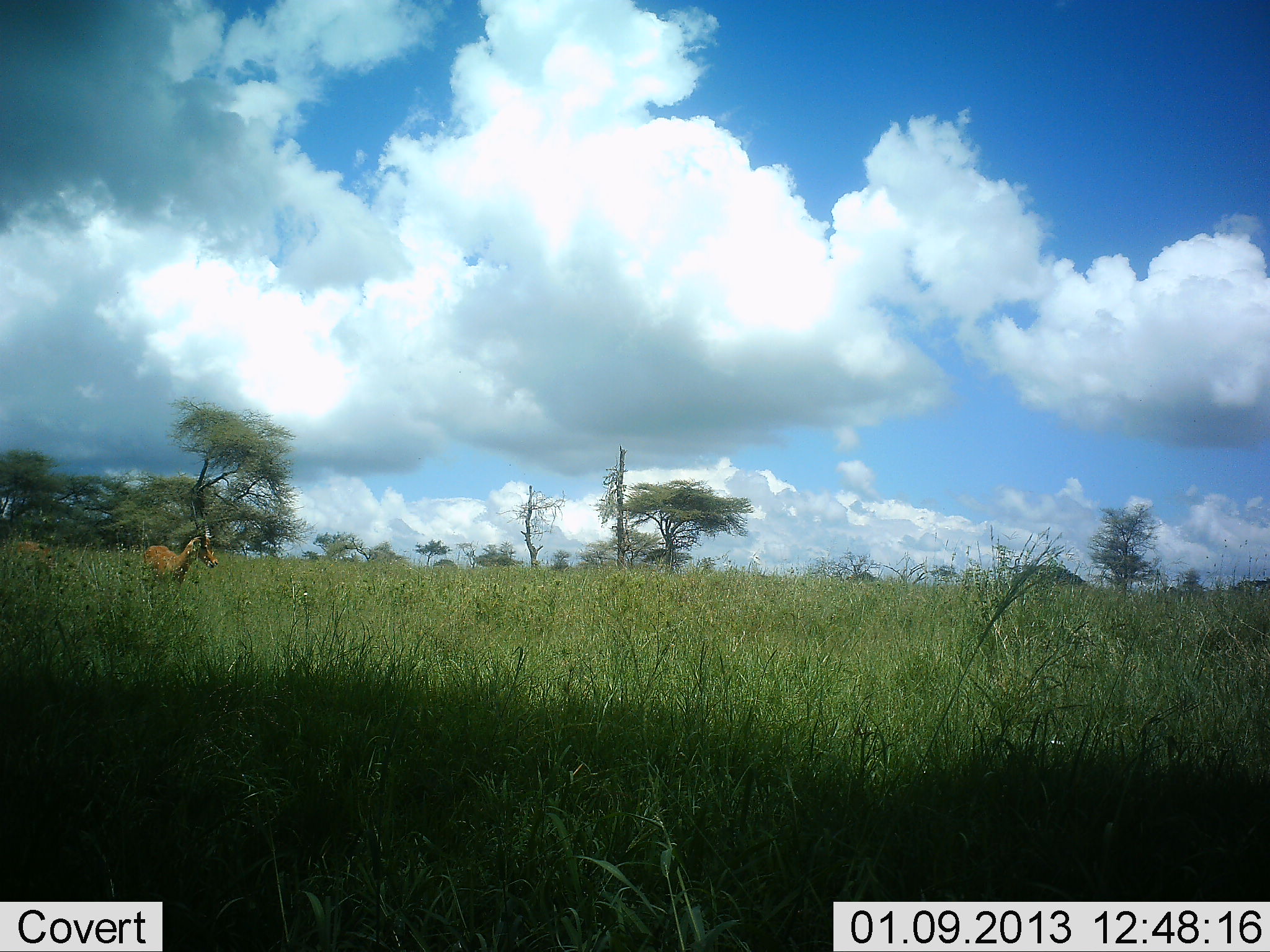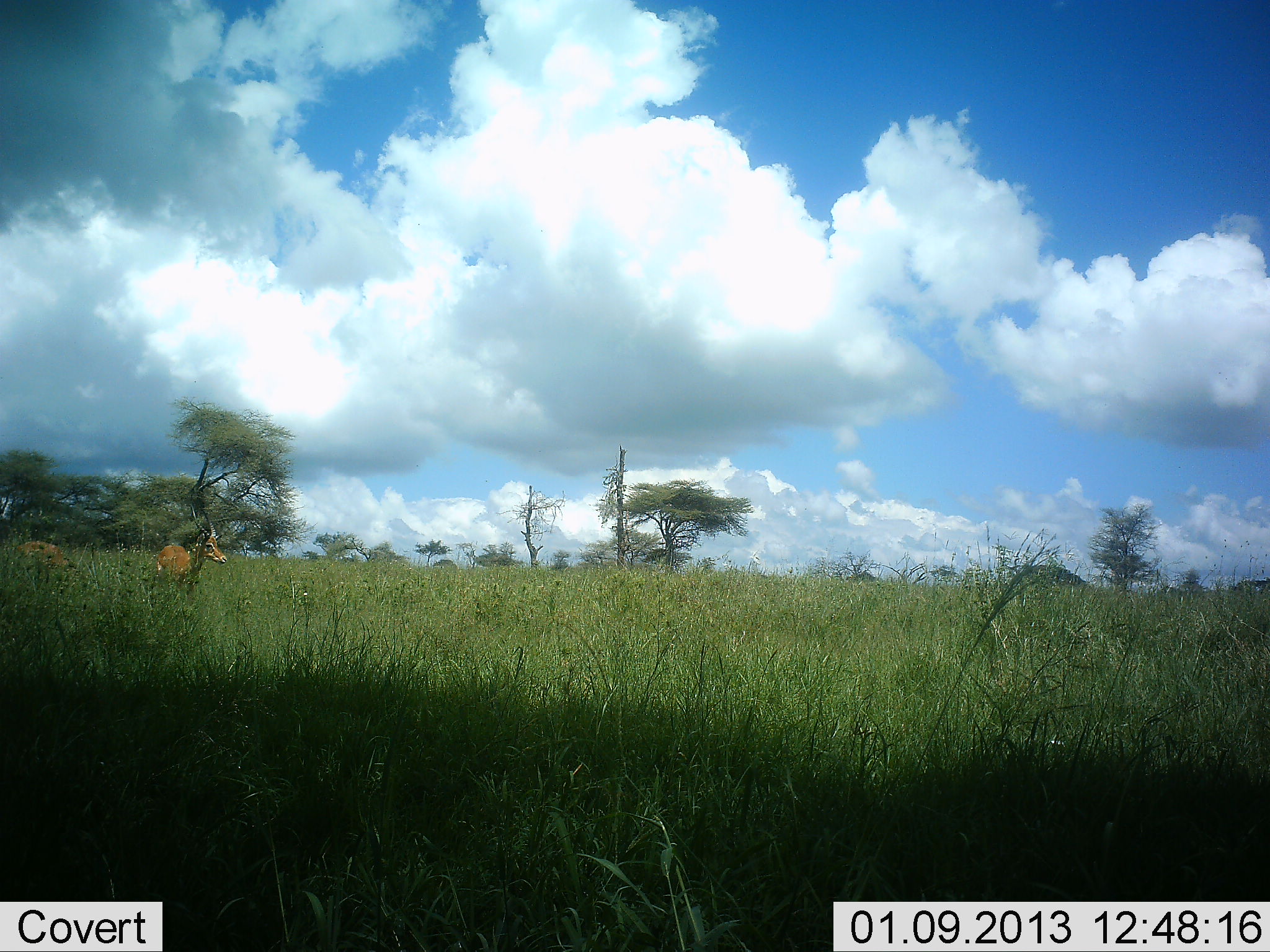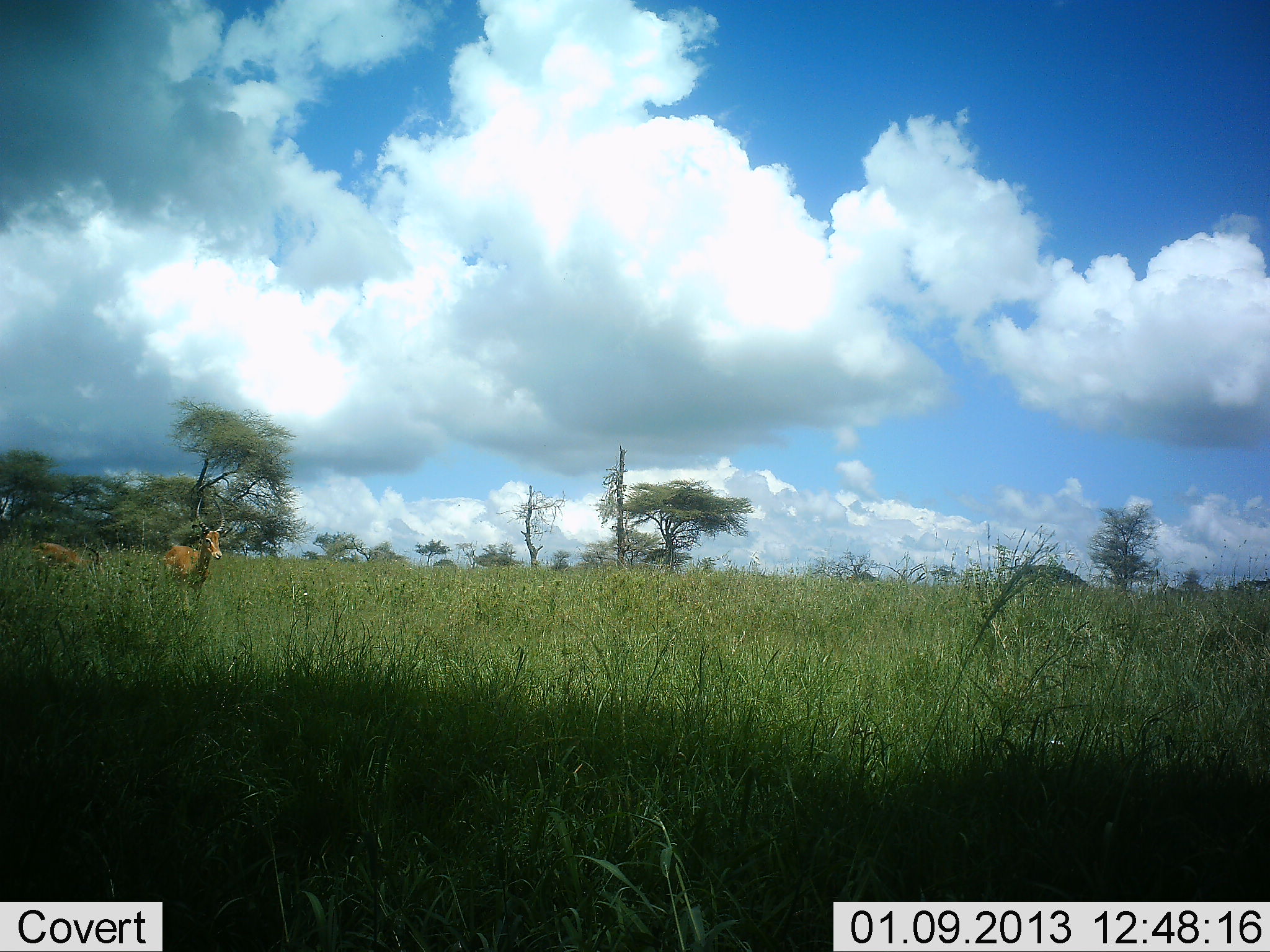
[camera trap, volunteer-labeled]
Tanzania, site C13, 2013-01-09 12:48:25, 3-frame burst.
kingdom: Animalia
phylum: Chordata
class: Mammalia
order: Artiodactyla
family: Bovidae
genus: Aepyceros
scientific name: Aepyceros melampus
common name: impala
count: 2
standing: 7%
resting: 0%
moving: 93%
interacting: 0%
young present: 0%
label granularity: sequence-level